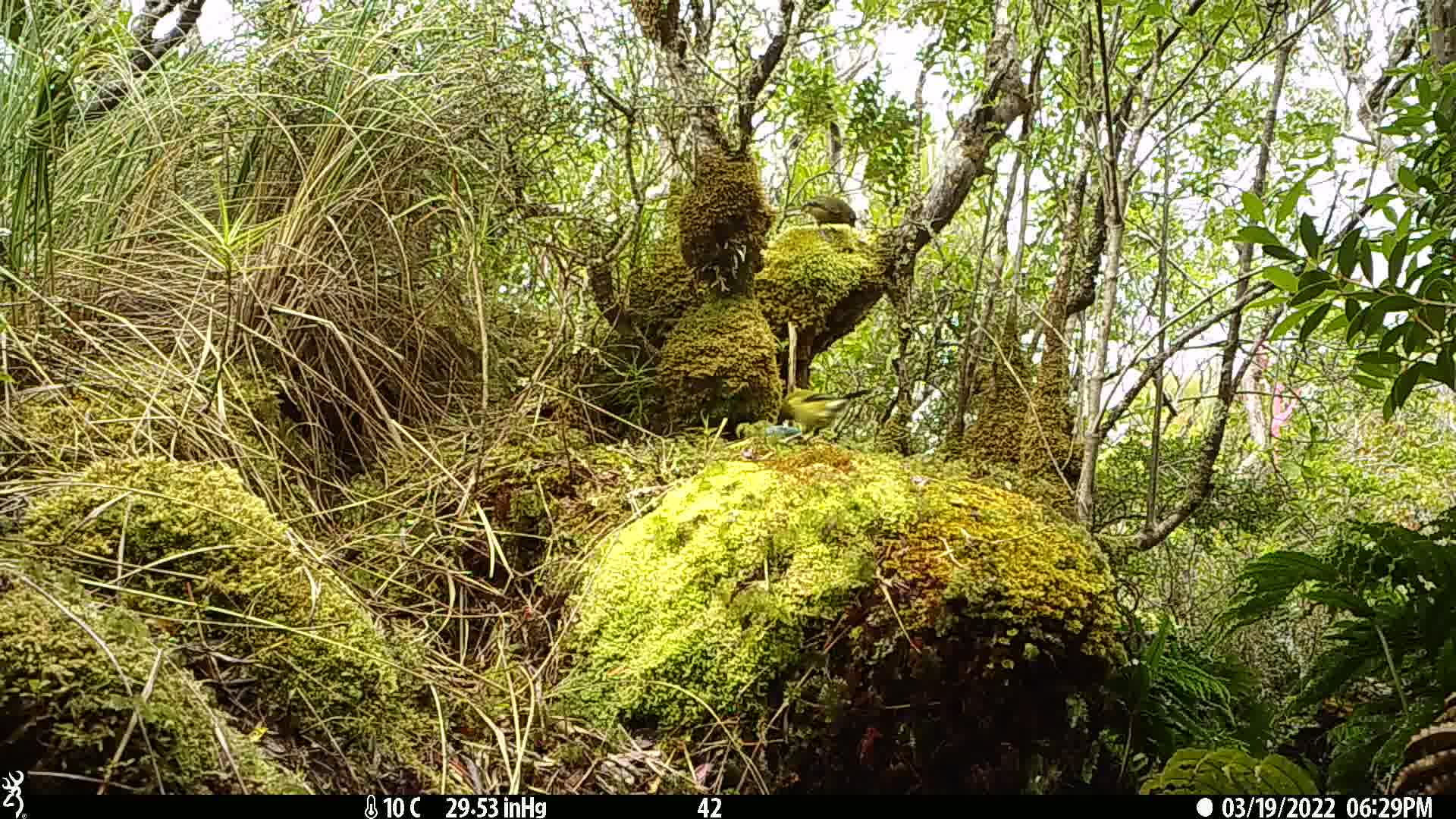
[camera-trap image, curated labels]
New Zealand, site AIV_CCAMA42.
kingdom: Animalia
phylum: Chordata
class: Aves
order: Passeriformes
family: Meliphagidae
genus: Anthornis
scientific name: Anthornis melanura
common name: new zealand bellbird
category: bellbird